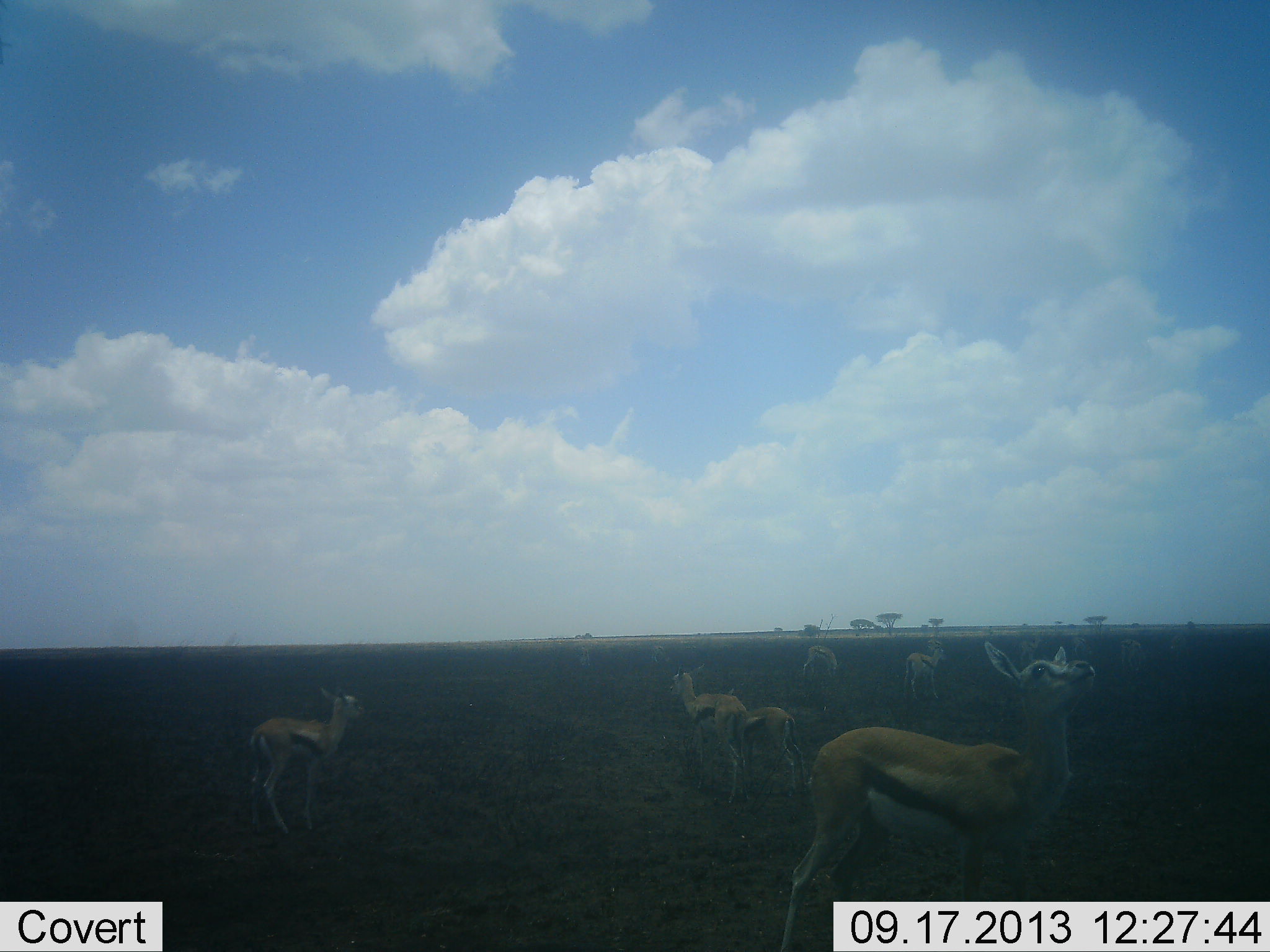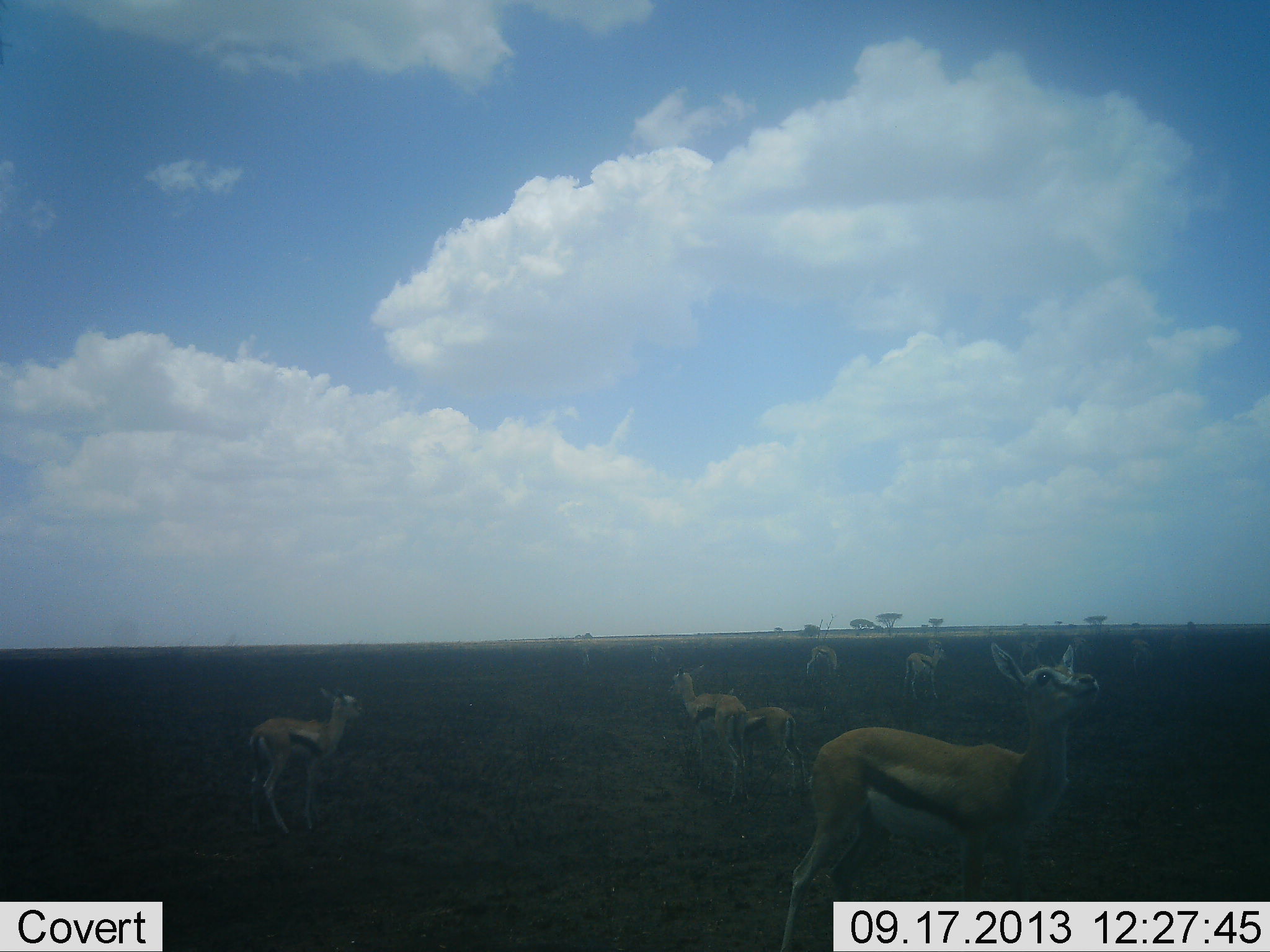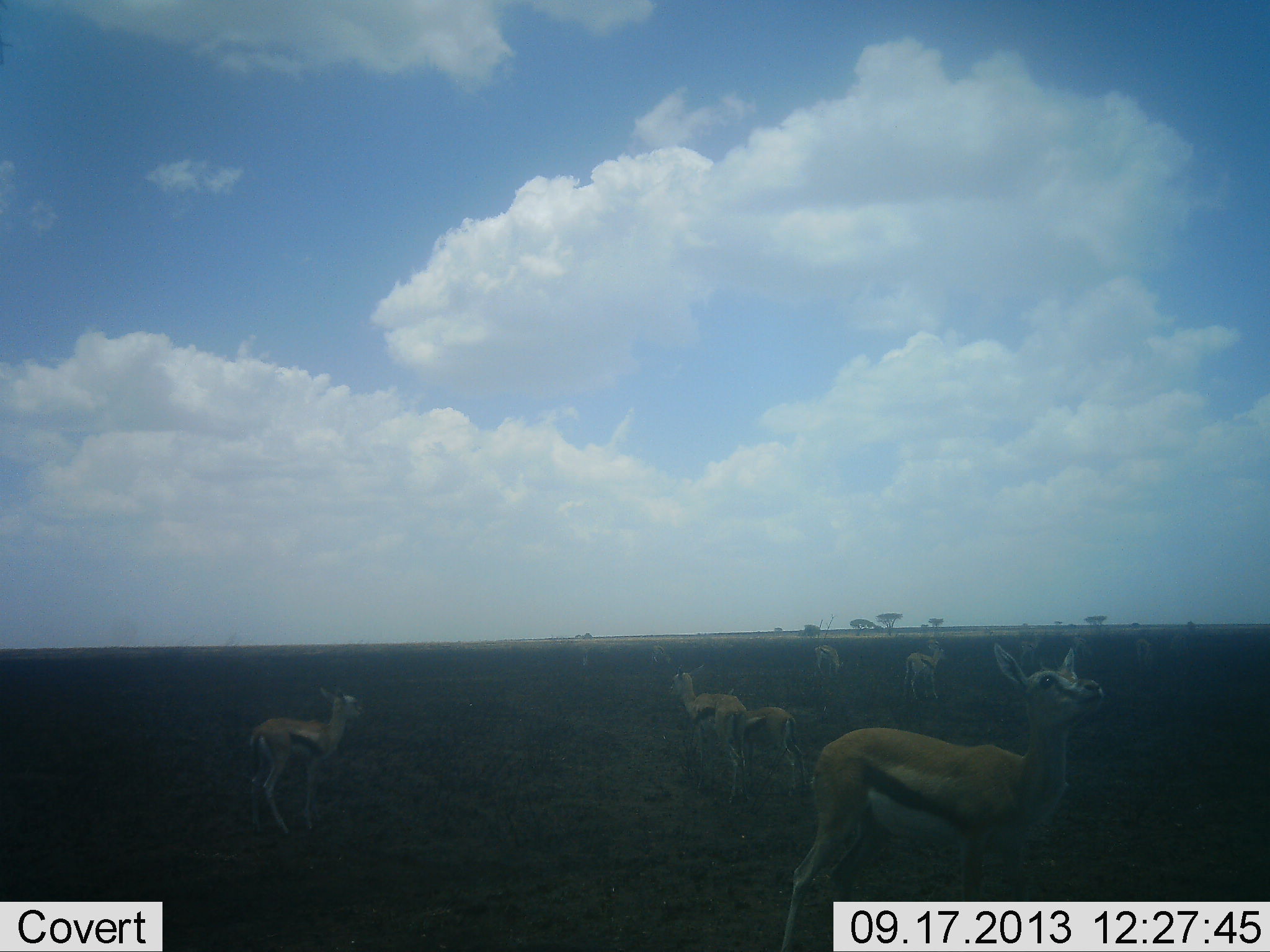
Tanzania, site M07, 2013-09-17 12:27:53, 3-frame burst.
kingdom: Animalia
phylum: Chordata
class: Mammalia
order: Artiodactyla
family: Bovidae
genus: Eudorcas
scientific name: Eudorcas thomsonii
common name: thomson's gazelle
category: gazellethomsons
Gazellethomsons (thomson's gazelle) (Eudorcas thomsonii), count 8. Behavior (volunteer vote fractions): standing 100%, resting 8%, moving 4%, interacting 4%. Young present (vote fraction): 12%. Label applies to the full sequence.